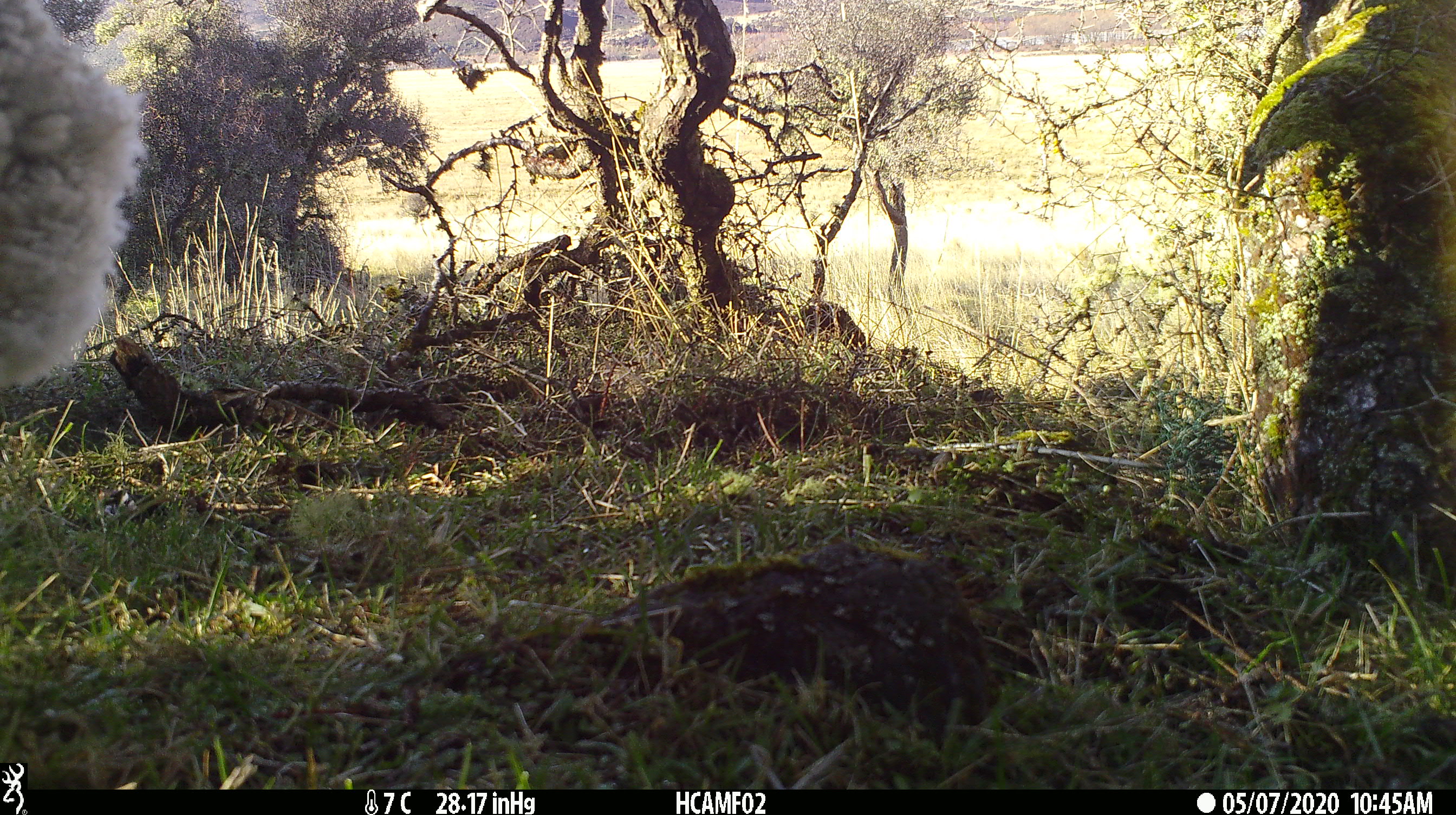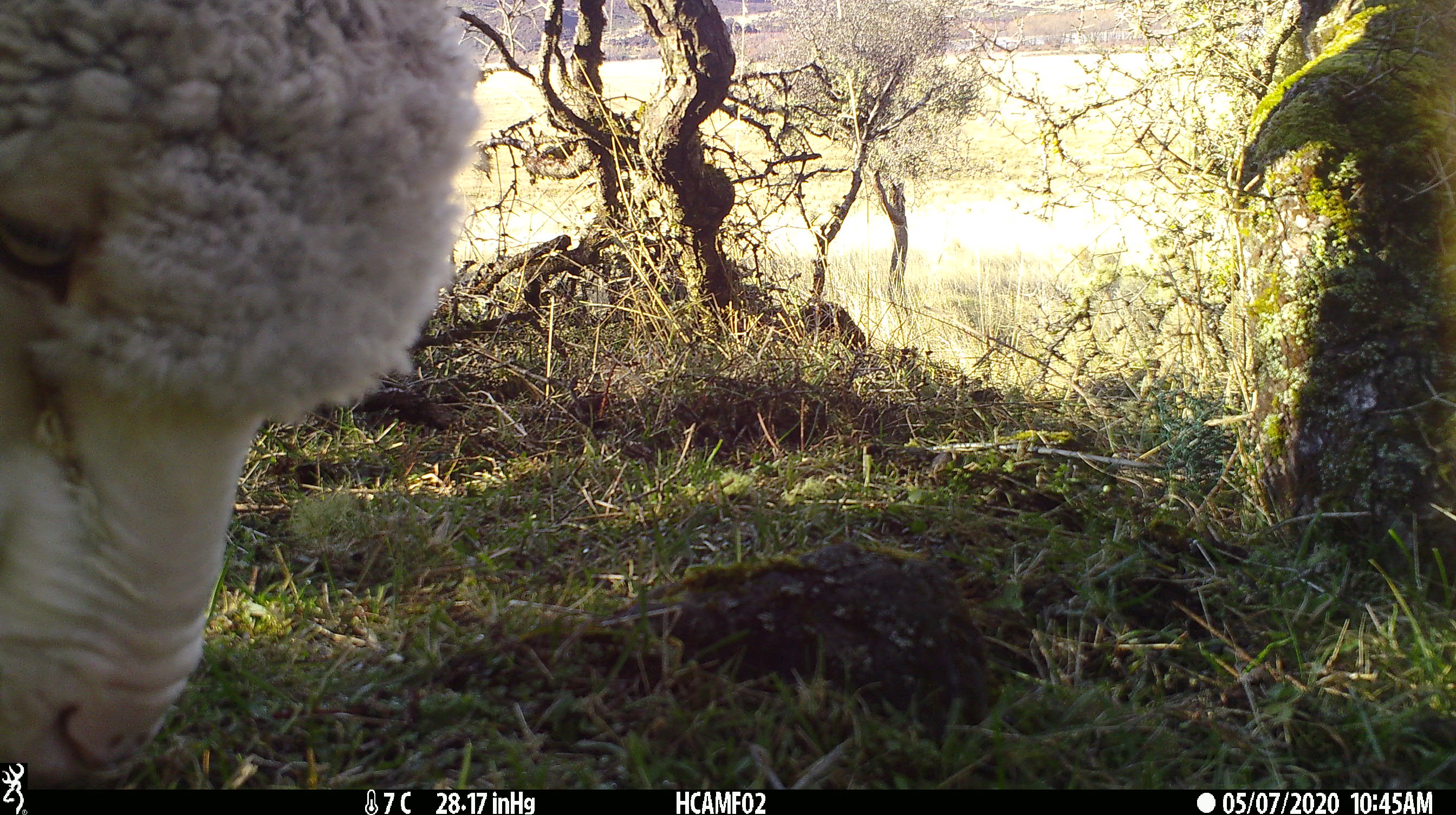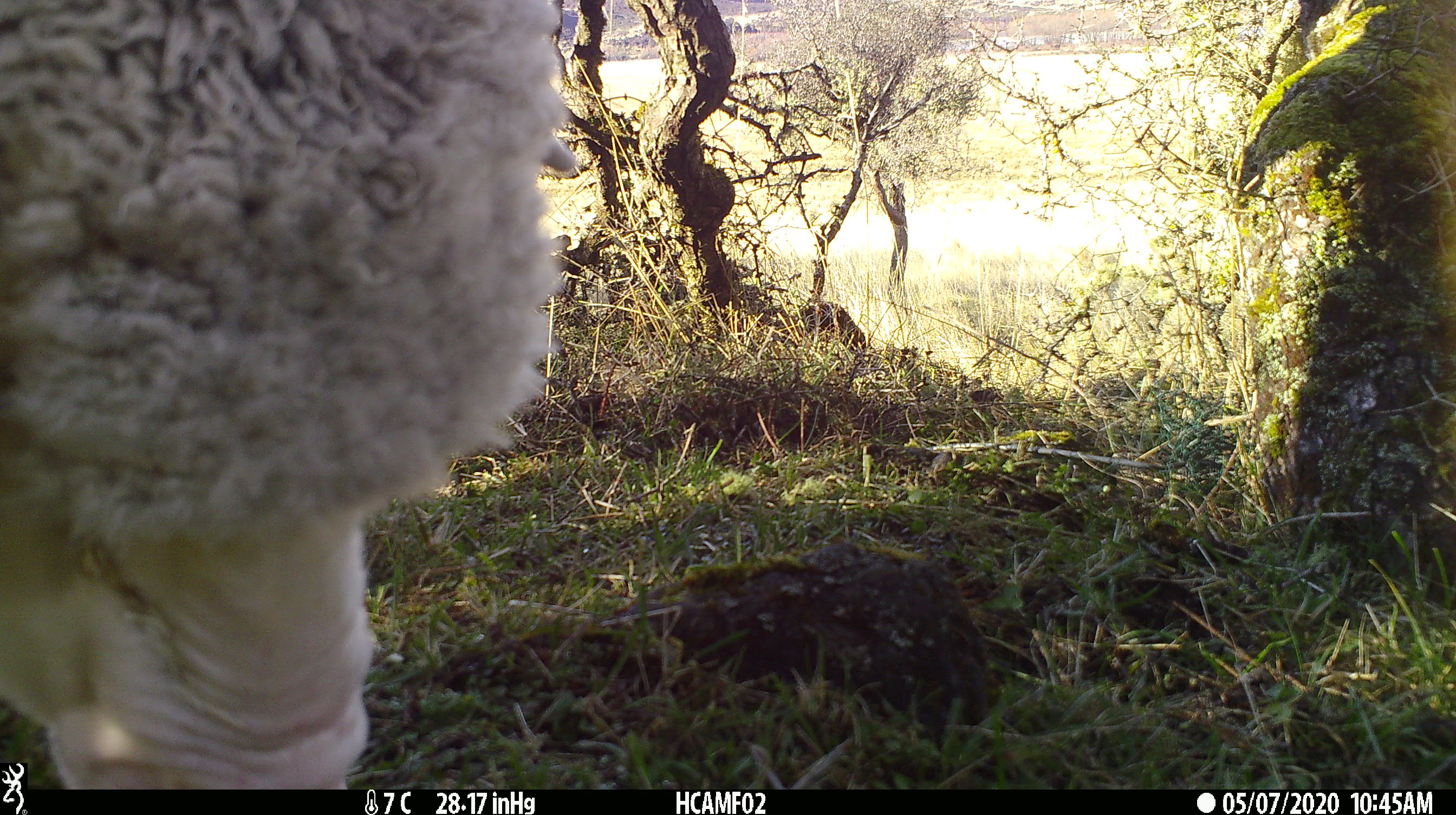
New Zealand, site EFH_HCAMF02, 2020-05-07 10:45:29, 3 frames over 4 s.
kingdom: Animalia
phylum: Chordata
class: Mammalia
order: Artiodactyla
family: Bovidae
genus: Ovis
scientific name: Ovis aries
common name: domestic sheep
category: sheep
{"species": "sheep (domestic sheep) (Ovis aries)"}